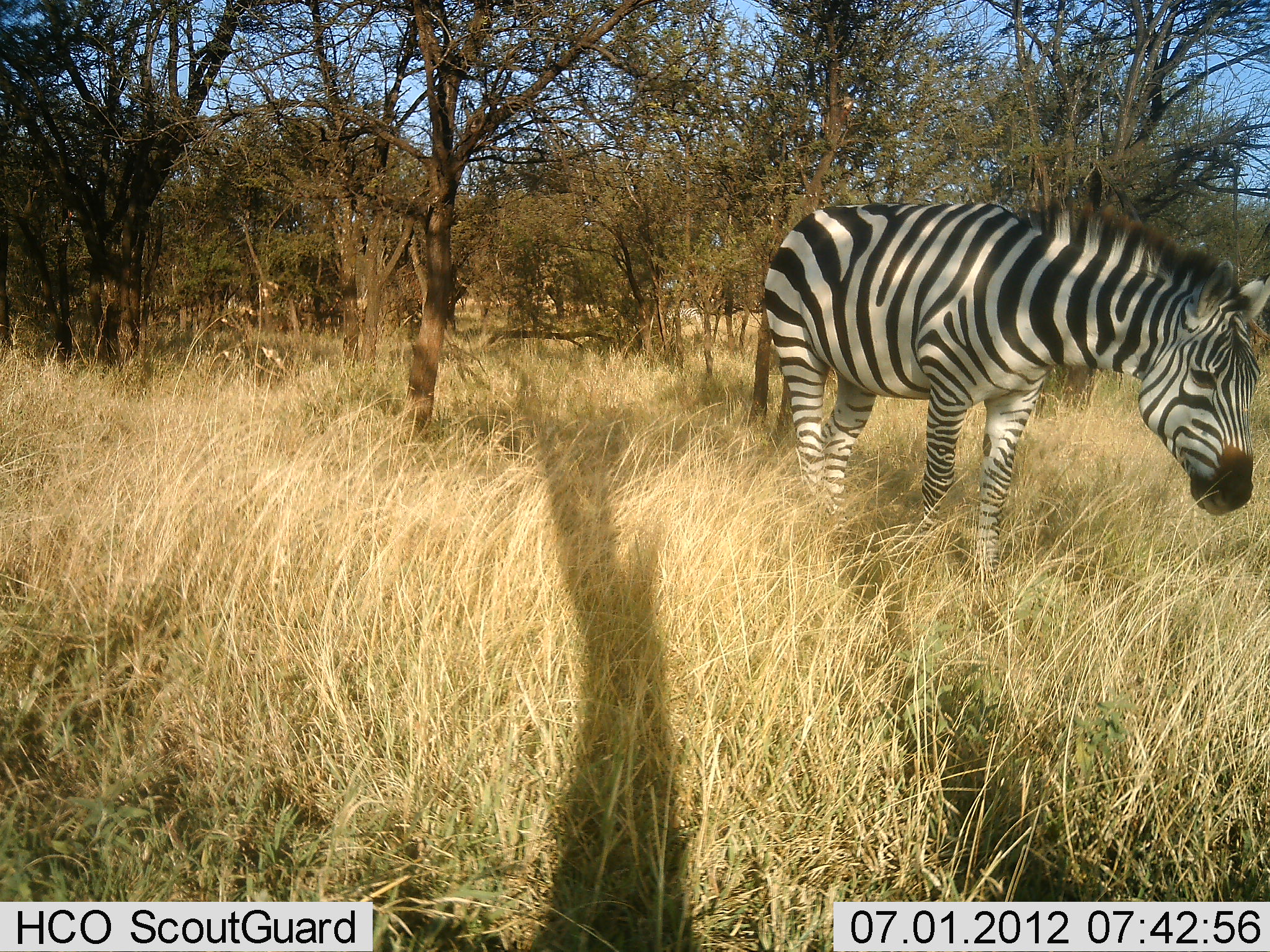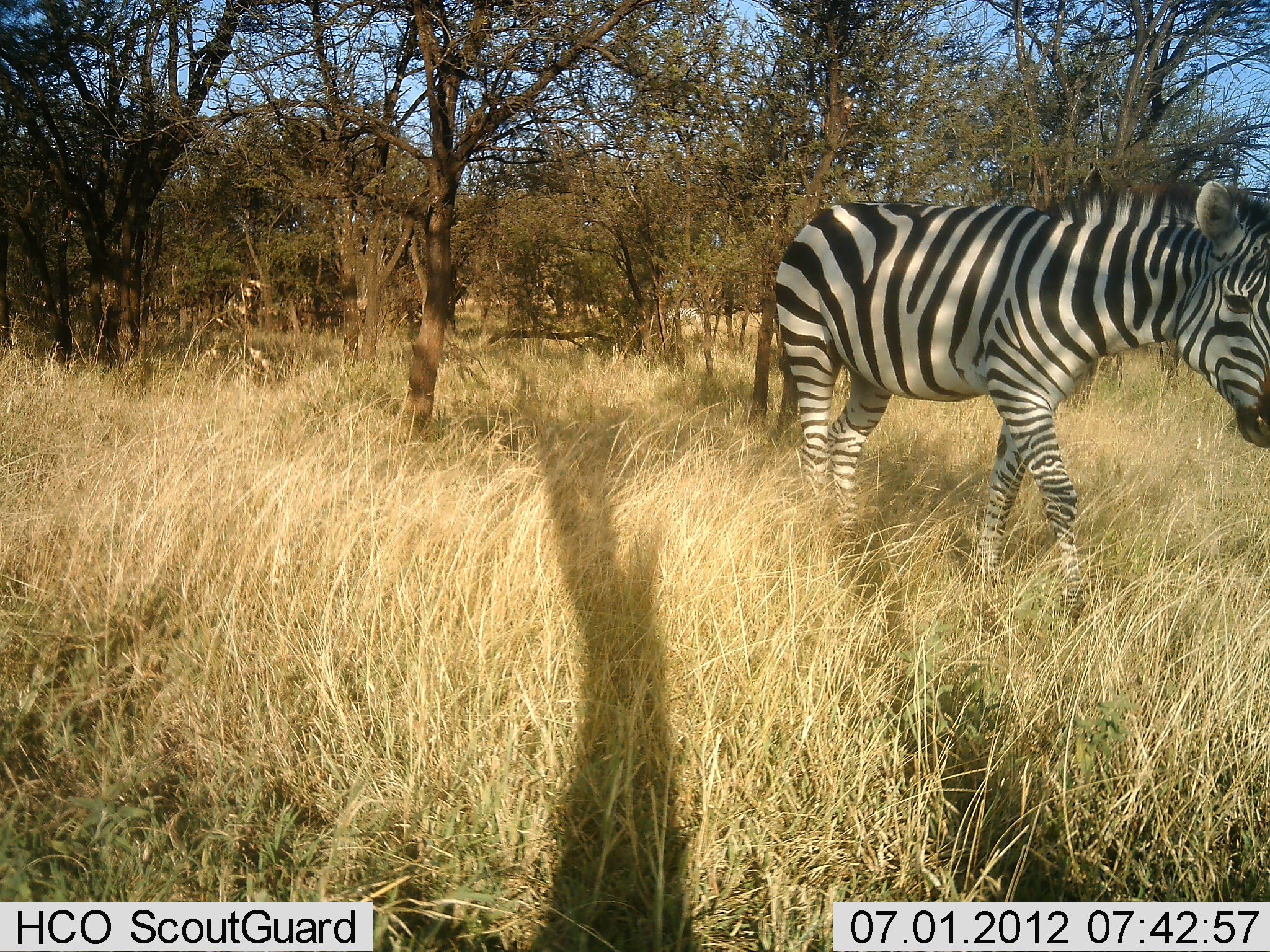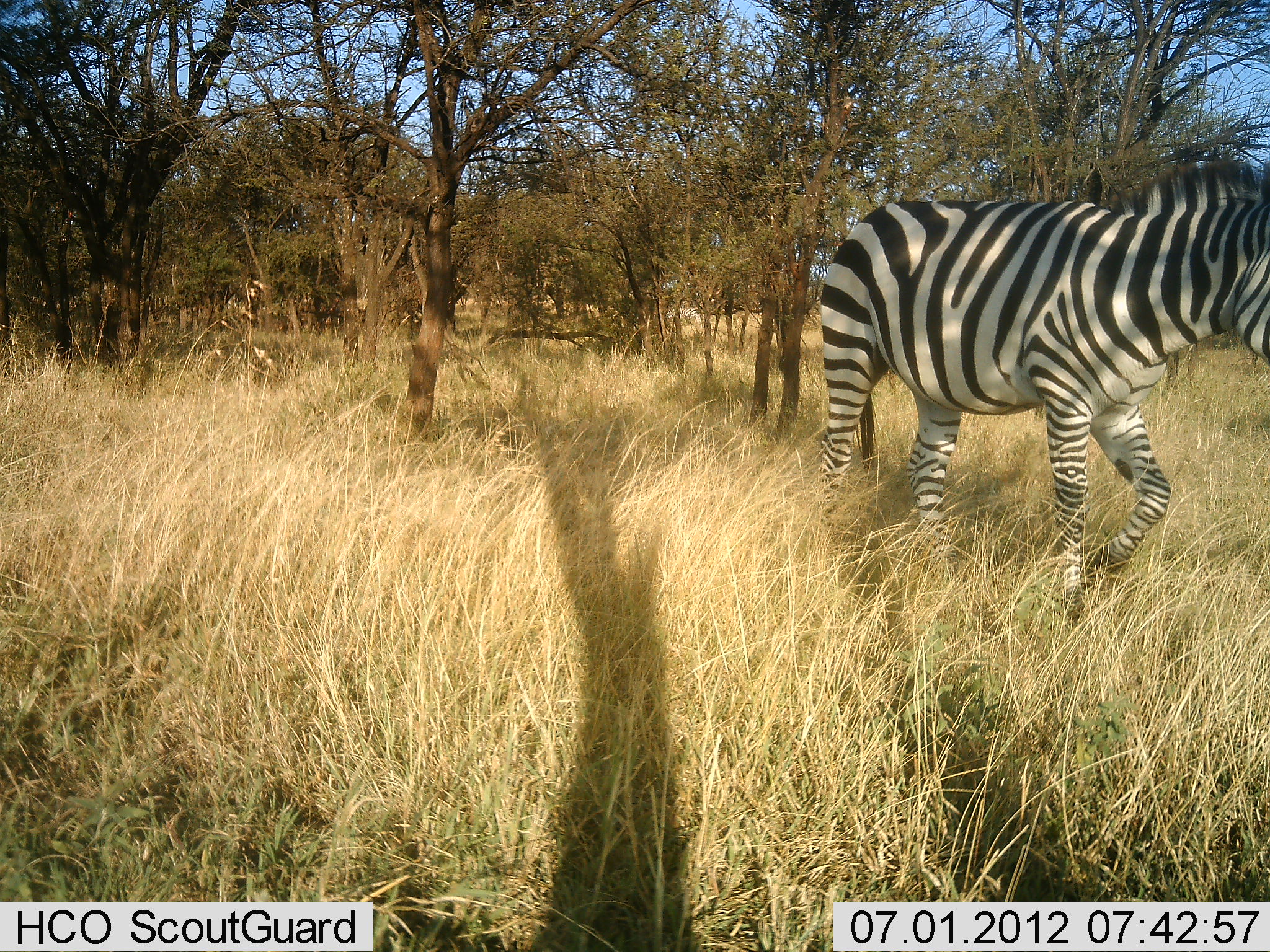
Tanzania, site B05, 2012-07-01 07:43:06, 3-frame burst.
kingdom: Animalia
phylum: Chordata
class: Mammalia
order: Perissodactyla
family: Equidae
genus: Equus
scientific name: Equus quagga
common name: plains zebra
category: zebra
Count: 1.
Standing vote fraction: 30%.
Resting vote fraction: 0%.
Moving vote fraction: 80%.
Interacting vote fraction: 0%.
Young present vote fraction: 0%.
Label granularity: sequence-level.